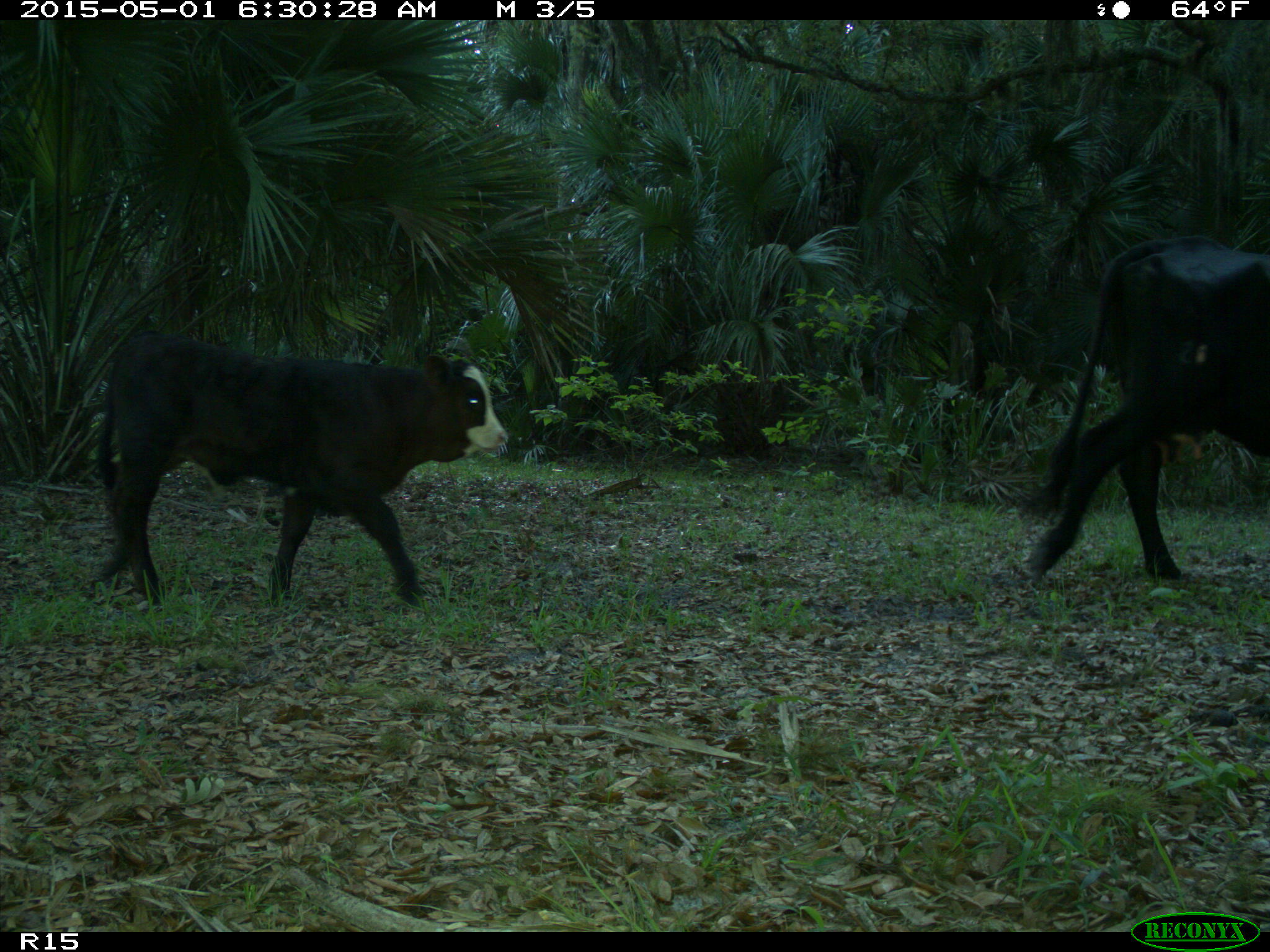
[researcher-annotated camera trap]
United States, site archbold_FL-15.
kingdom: Animalia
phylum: Chordata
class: Mammalia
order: Artiodactyla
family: Bovidae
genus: Bos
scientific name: Bos taurus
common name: domestic cow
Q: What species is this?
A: Bos taurus (domestic cow).